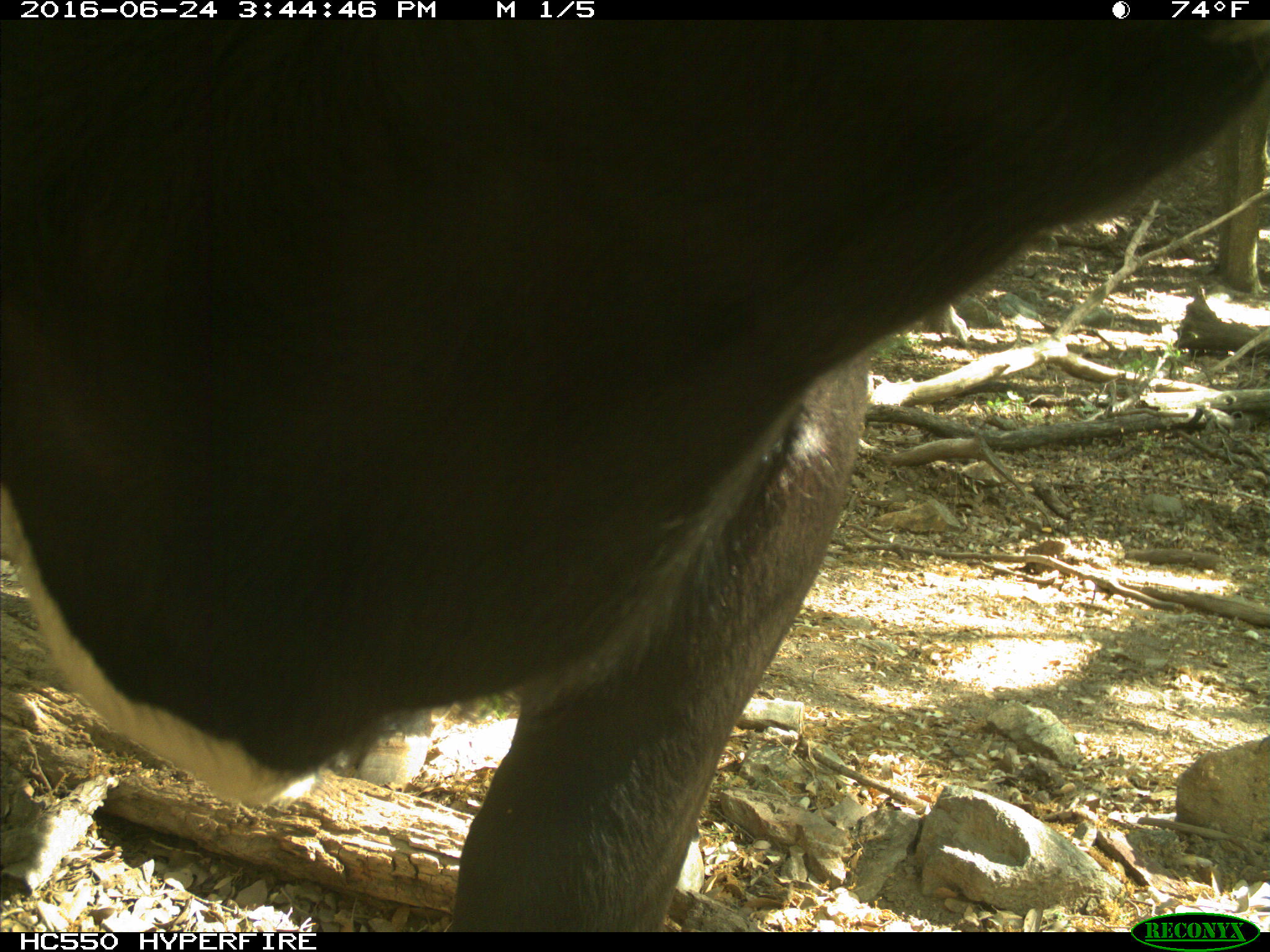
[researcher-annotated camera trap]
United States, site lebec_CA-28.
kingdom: Animalia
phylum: Chordata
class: Mammalia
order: Artiodactyla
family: Bovidae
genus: Bos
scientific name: Bos taurus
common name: domestic cow